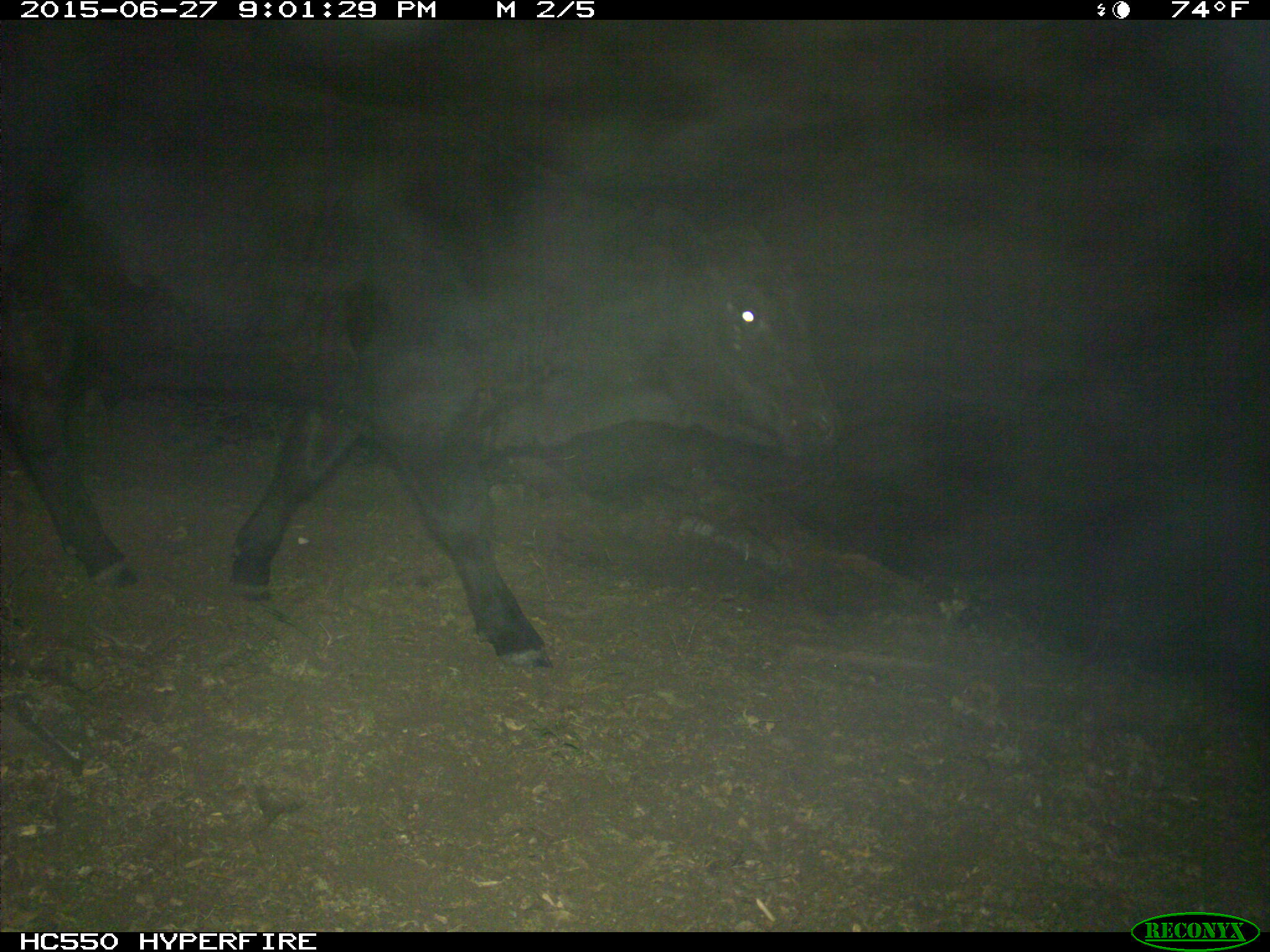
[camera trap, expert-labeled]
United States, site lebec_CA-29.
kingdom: Animalia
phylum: Chordata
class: Mammalia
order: Artiodactyla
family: Bovidae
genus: Bos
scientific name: Bos taurus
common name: domestic cow